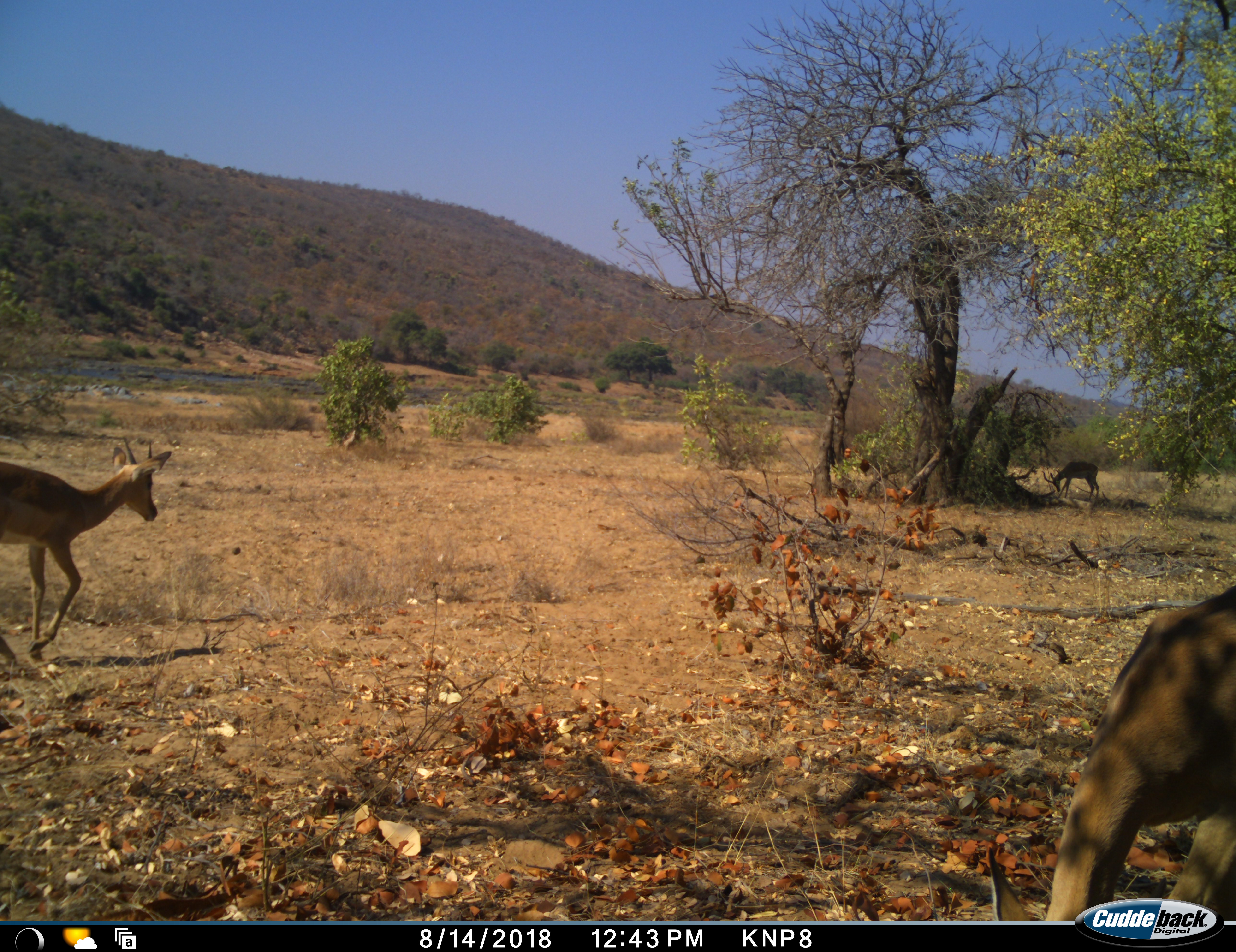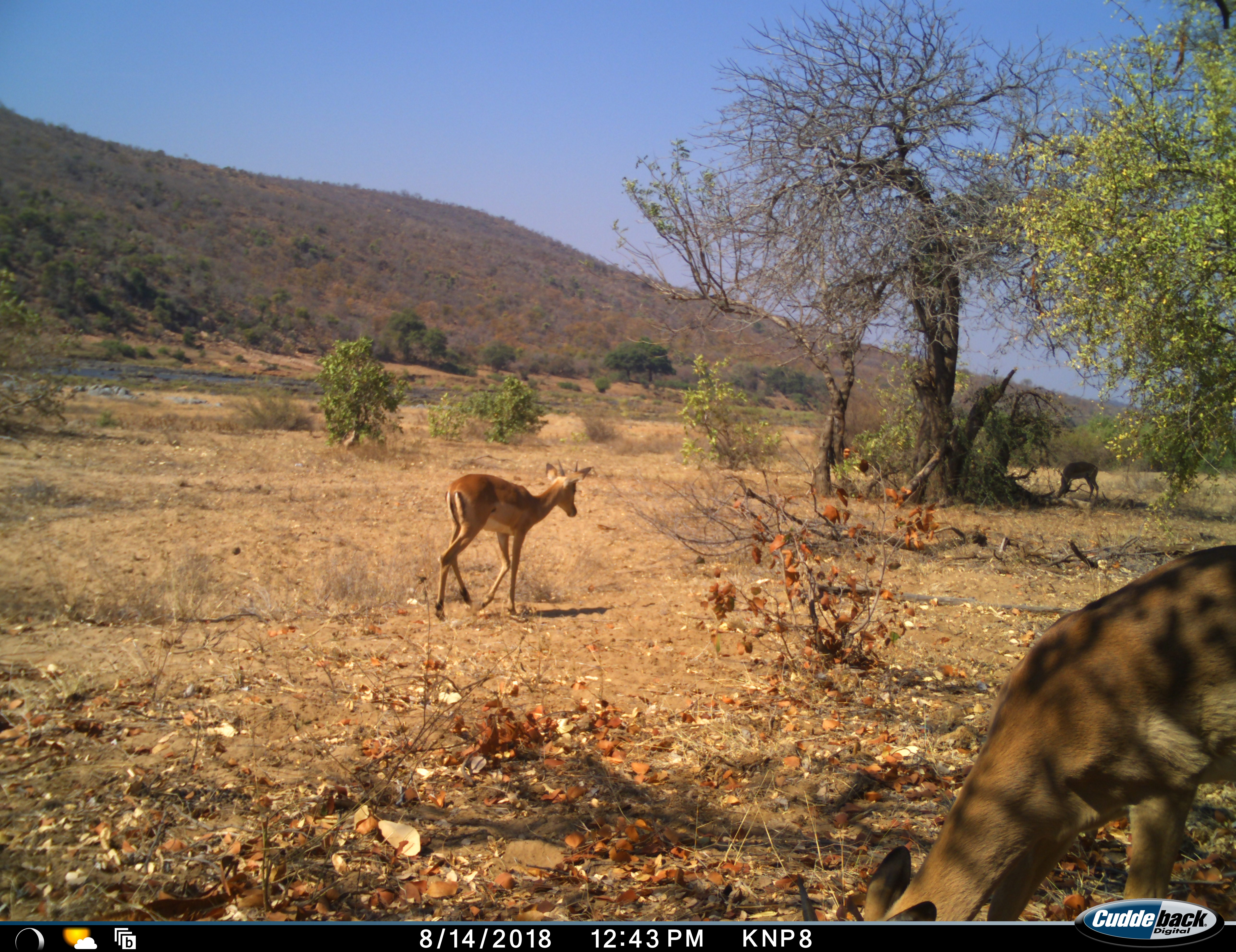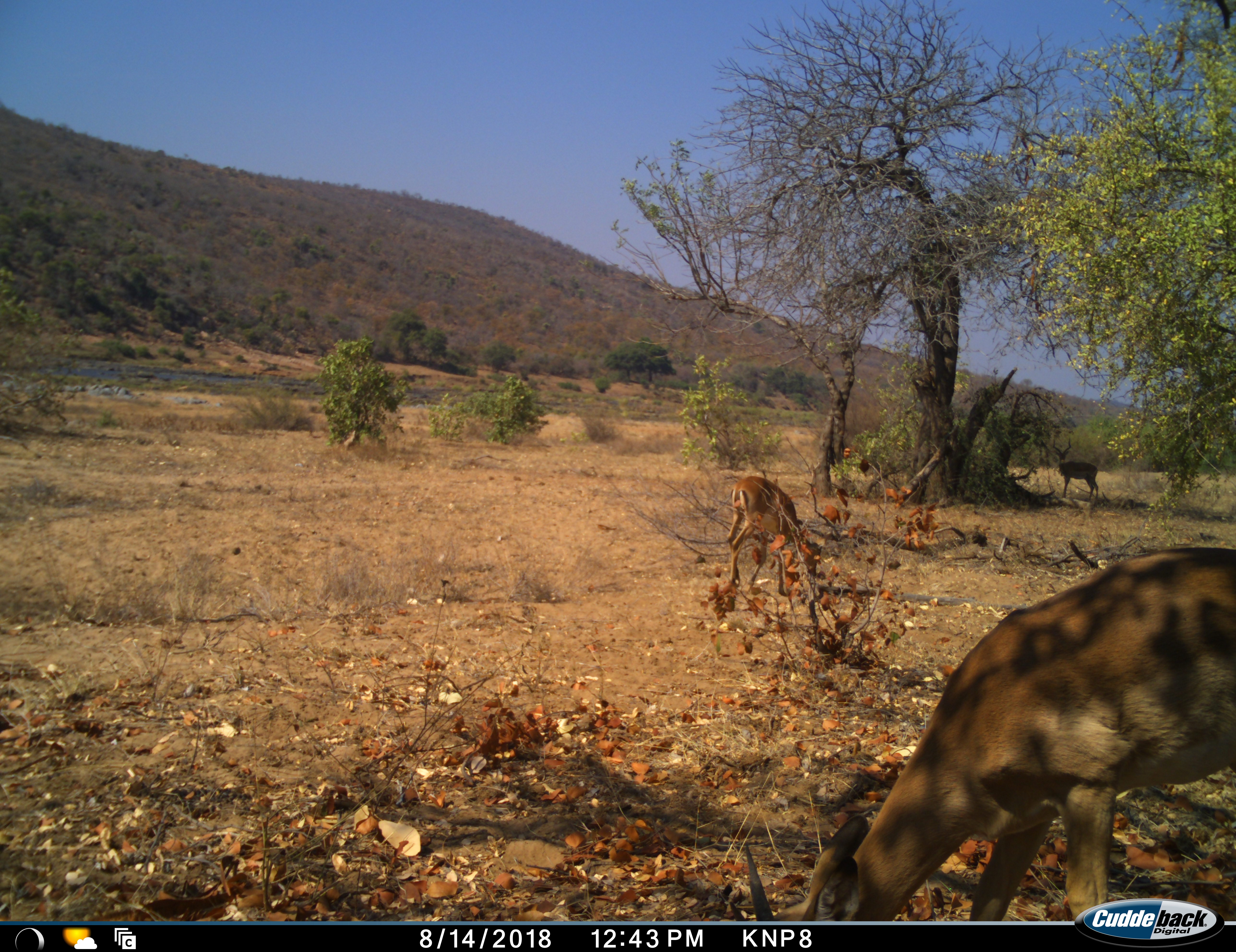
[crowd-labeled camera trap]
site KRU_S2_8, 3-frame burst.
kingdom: Animalia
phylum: Chordata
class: Mammalia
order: Artiodactyla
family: Bovidae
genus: Aepyceros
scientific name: Aepyceros melampus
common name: impala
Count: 3.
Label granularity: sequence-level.